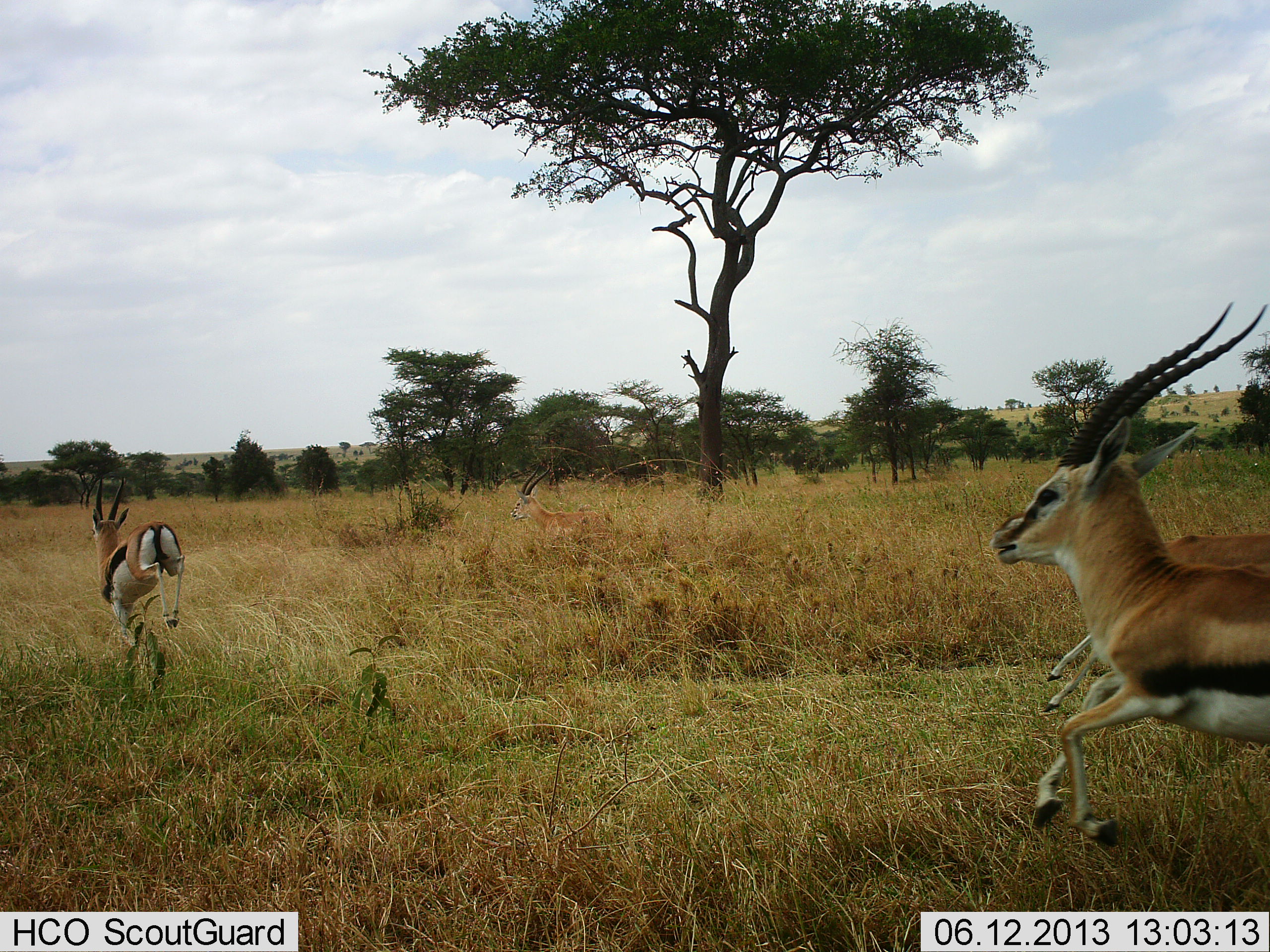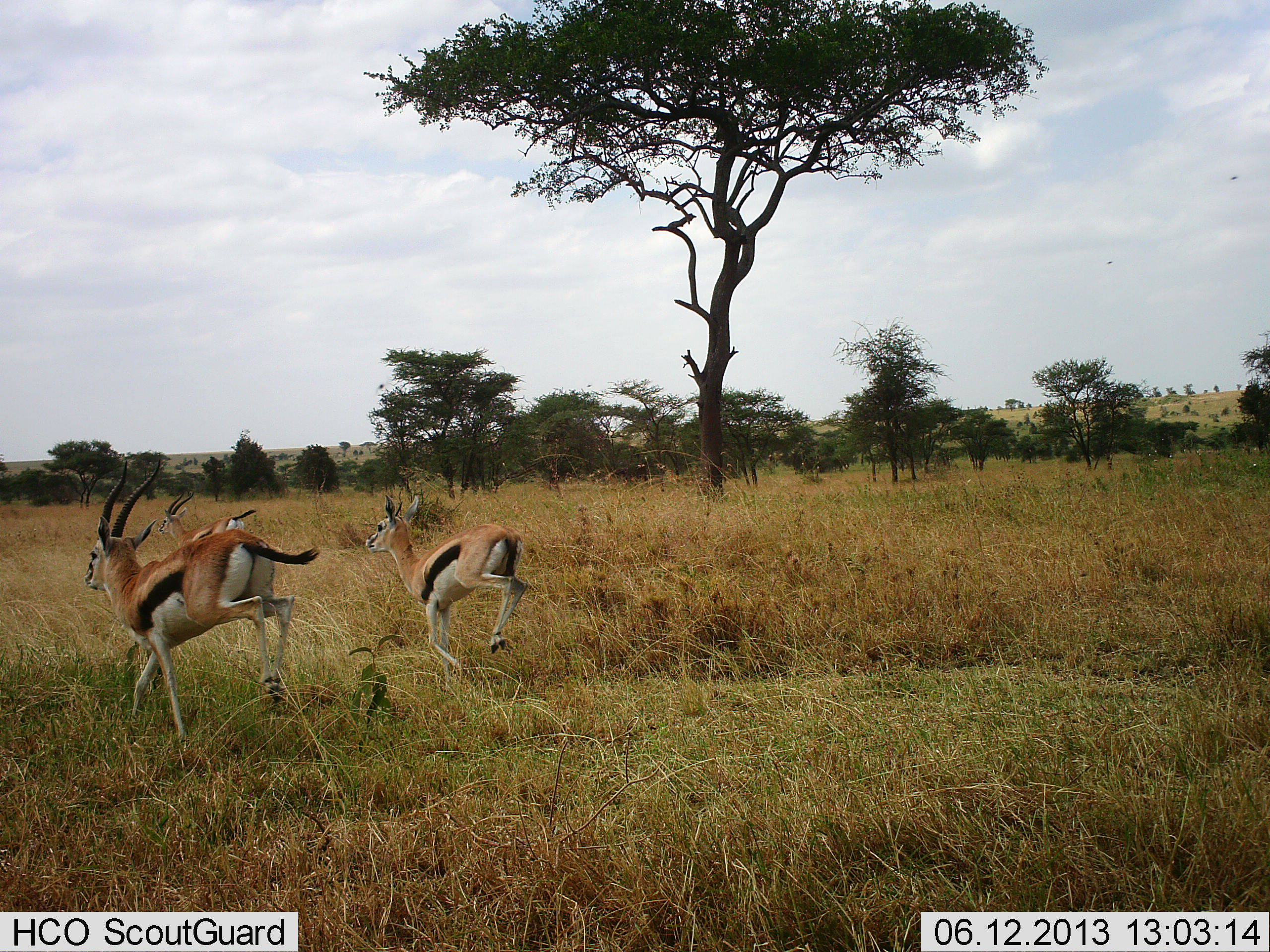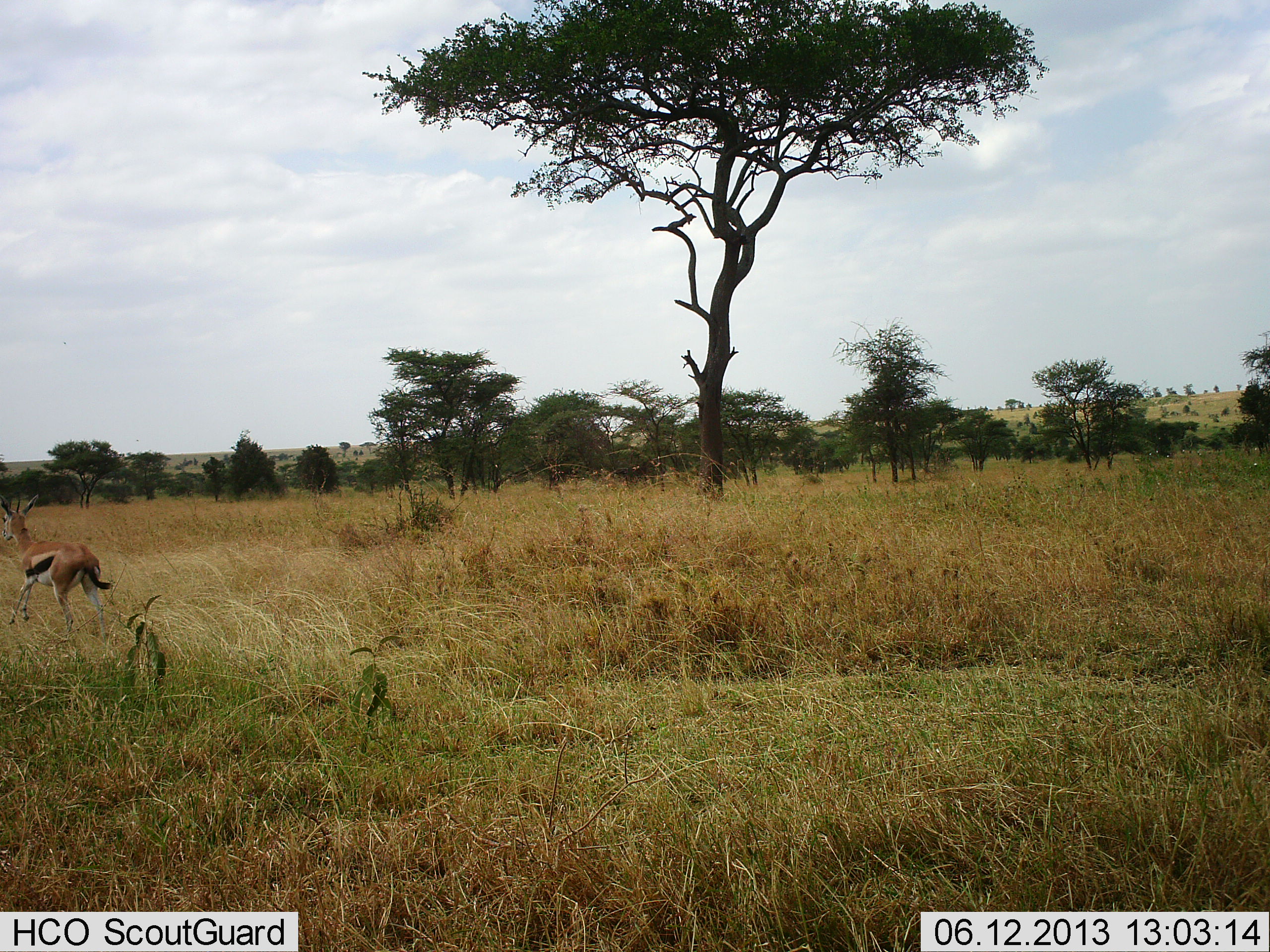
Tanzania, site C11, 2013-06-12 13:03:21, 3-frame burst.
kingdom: Animalia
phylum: Chordata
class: Mammalia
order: Artiodactyla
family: Bovidae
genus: Eudorcas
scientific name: Eudorcas thomsonii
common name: thomson's gazelle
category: gazellethomsons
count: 4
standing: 0%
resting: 0%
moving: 100%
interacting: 0%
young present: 0%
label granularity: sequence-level